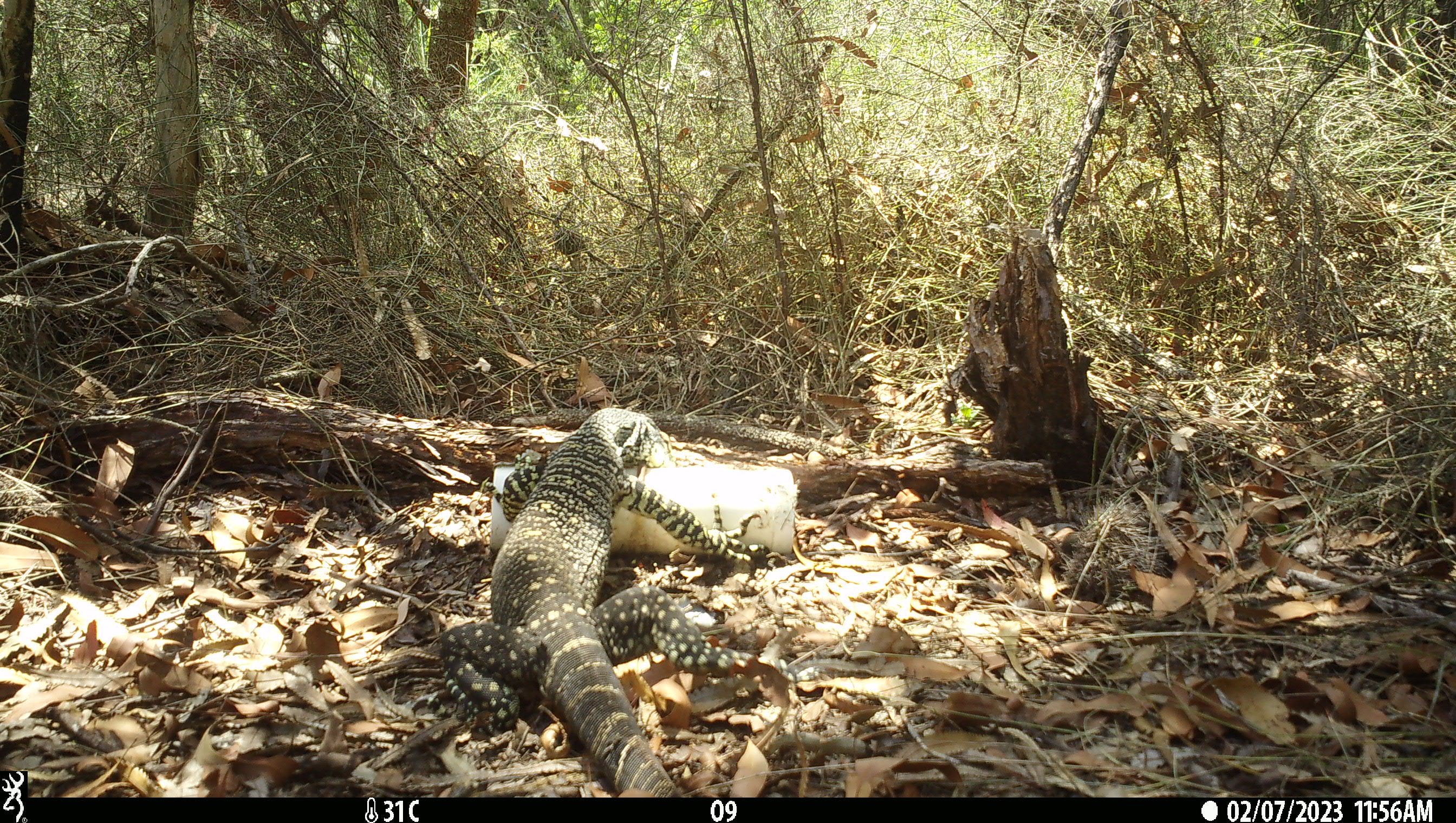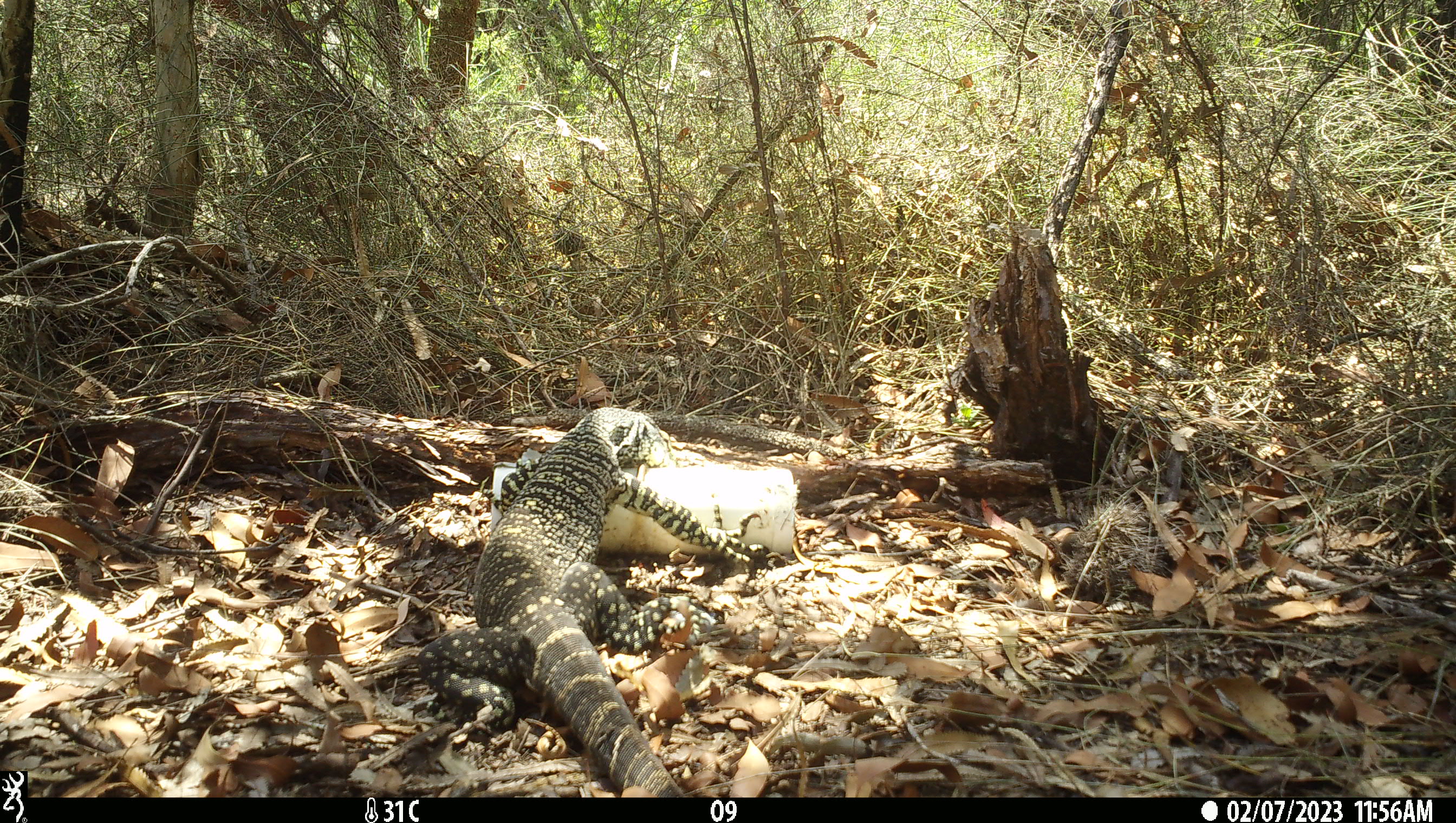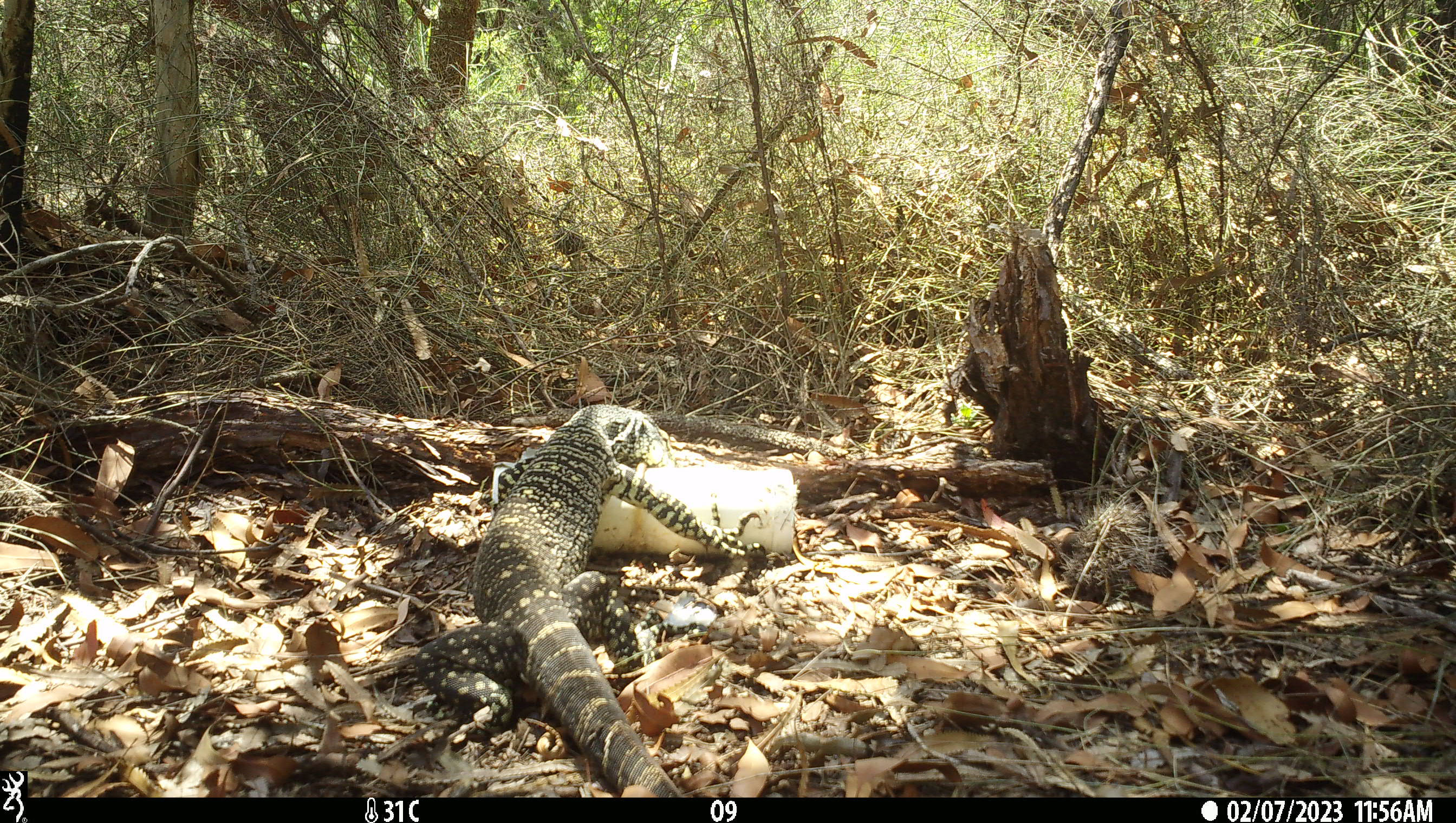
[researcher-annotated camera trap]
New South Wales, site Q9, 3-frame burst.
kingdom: Animalia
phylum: Chordata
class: Reptilia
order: Squamata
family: Varanidae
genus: Varanus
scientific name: Varanus varius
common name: lace monitor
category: goanna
Goanna (lace monitor) (Varanus varius).